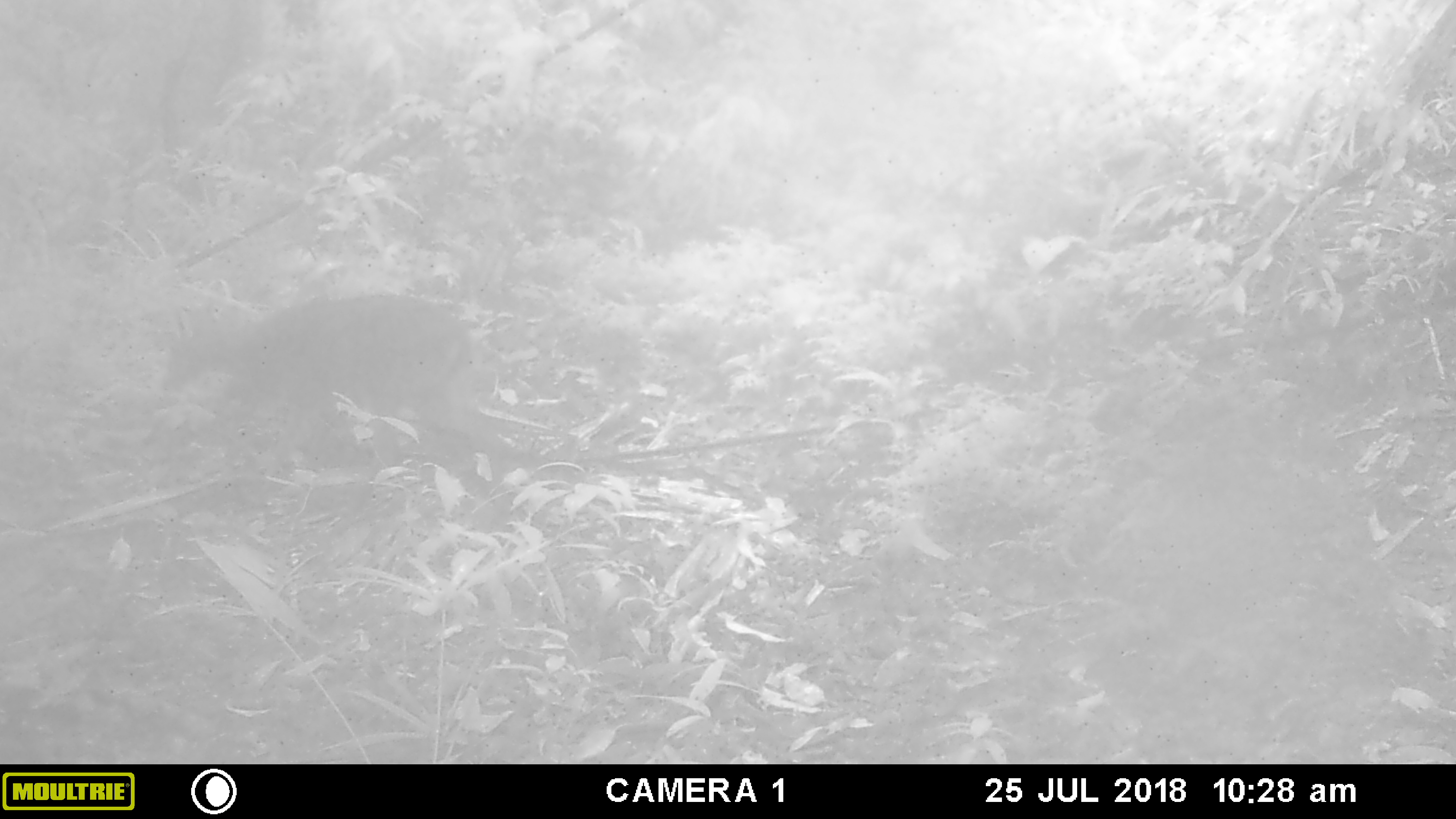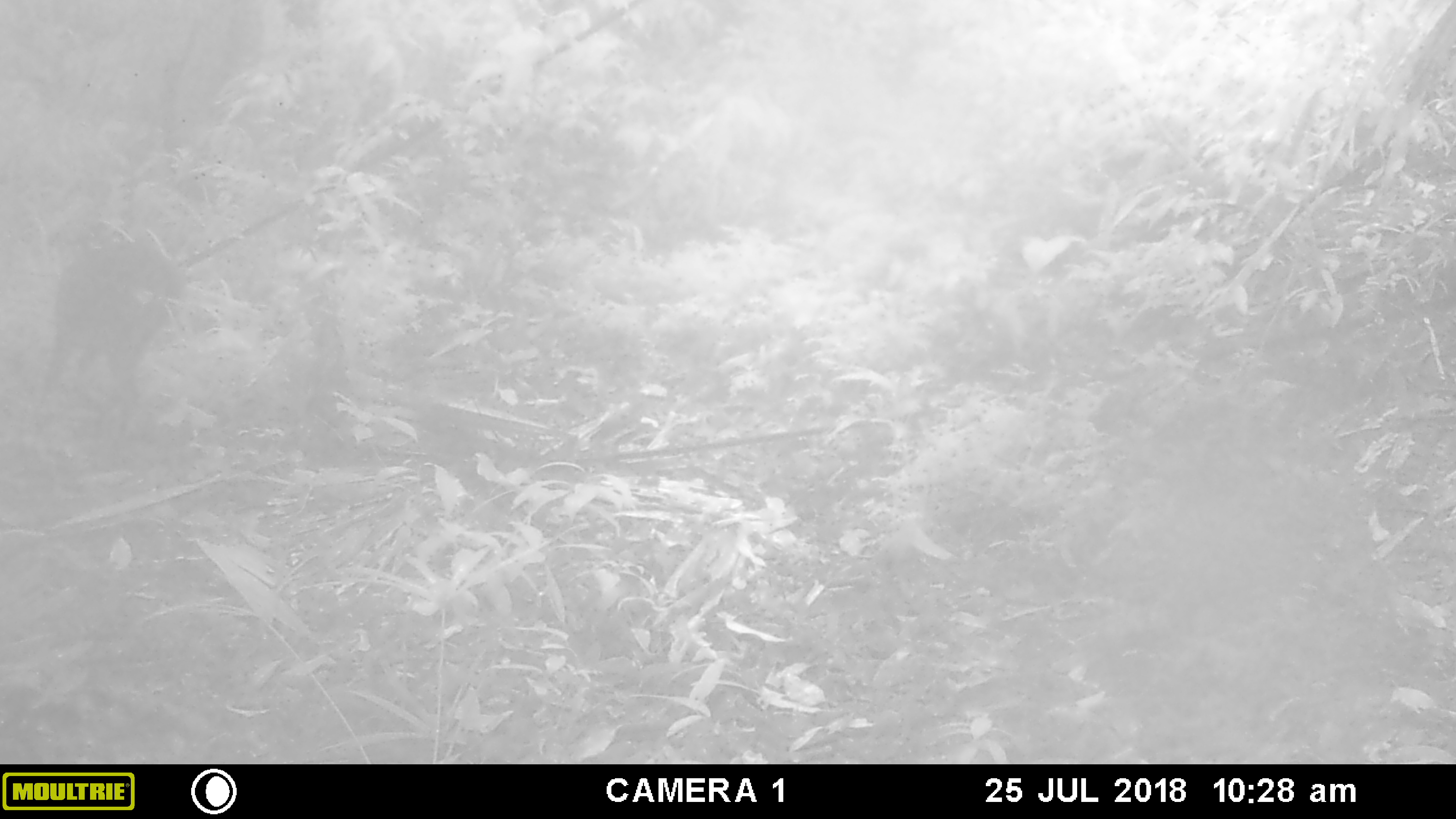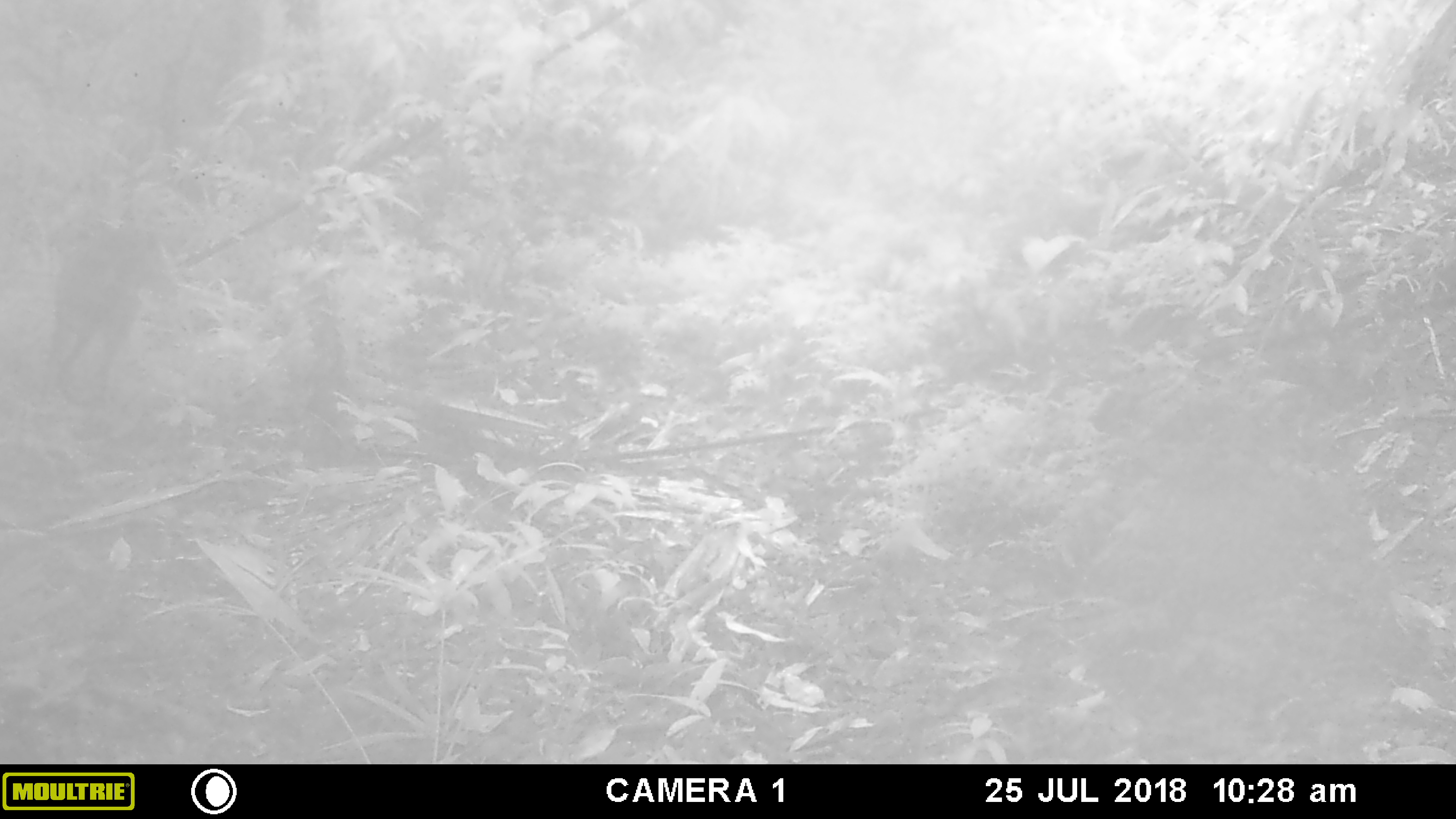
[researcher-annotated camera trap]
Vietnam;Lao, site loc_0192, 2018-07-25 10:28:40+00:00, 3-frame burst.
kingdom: Animalia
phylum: Chordata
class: Mammalia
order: Artiodactyla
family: Cervidae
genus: Muntiacus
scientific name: Muntiacus vuquangensis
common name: large-antlered muntjac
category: large antlered muntjac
Large antlered muntjac (large-antlered muntjac) (Muntiacus vuquangensis). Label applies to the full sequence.